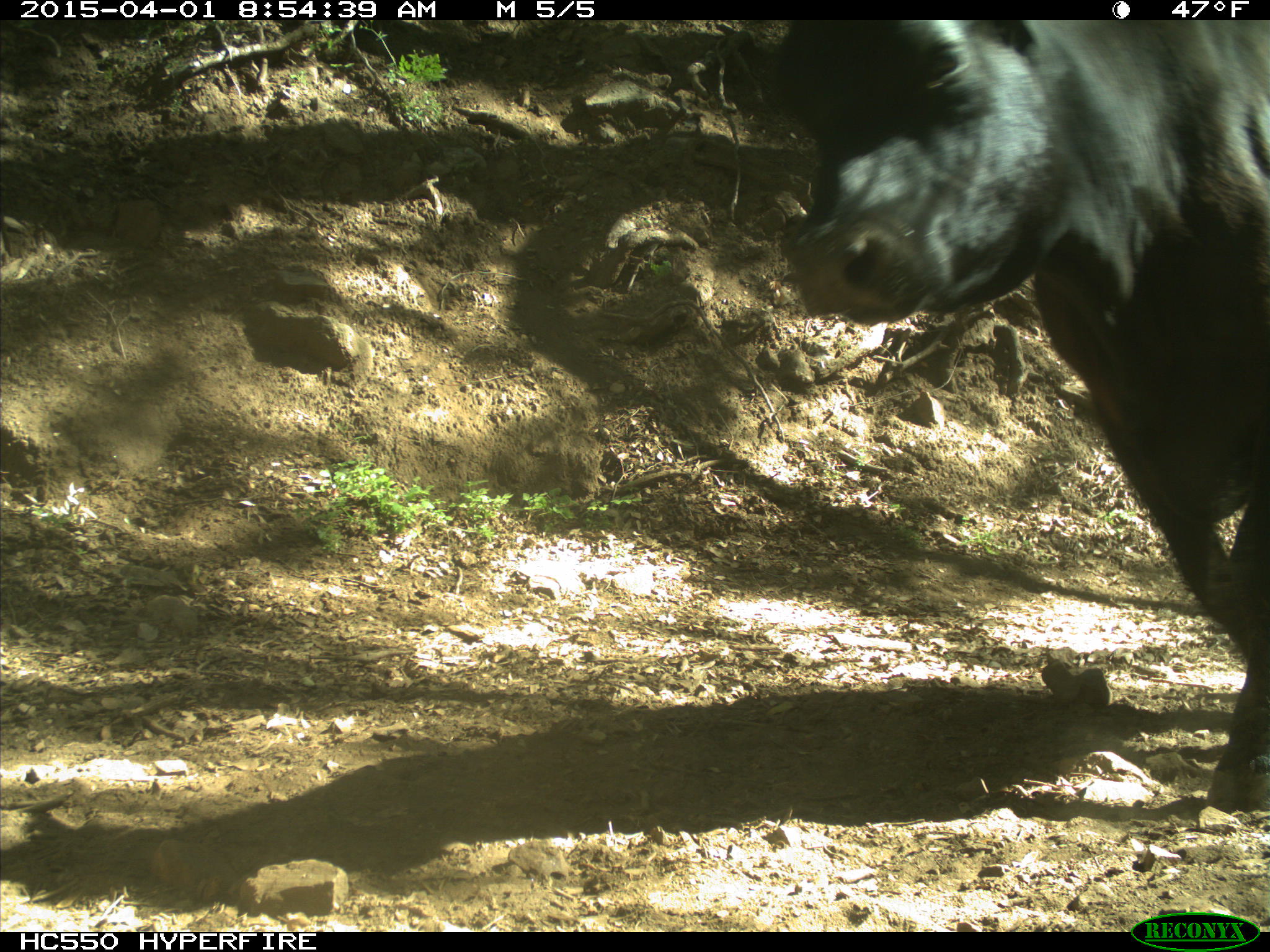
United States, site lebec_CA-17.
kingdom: Animalia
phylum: Chordata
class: Mammalia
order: Artiodactyla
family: Bovidae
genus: Bos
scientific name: Bos taurus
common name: domestic cow